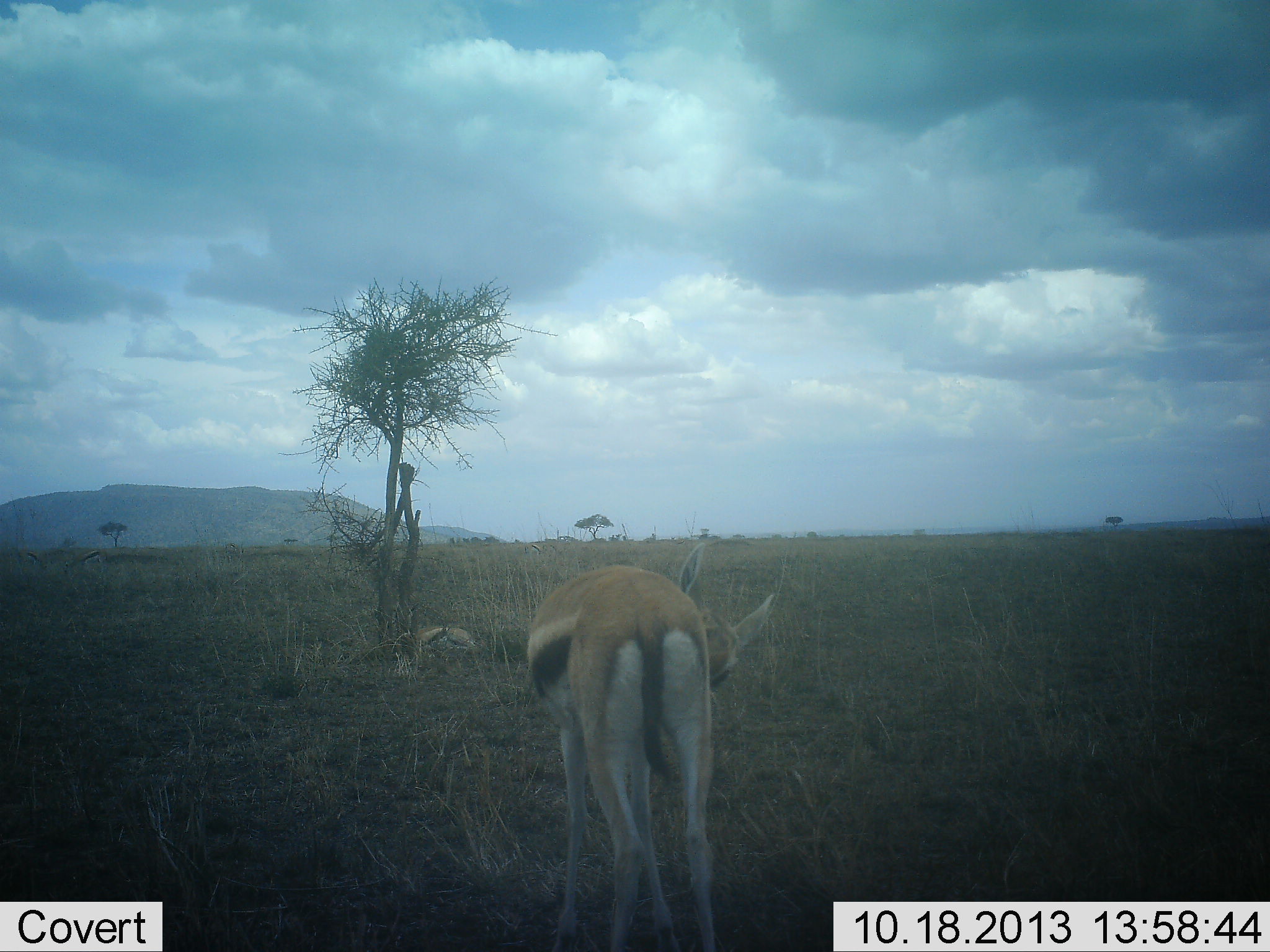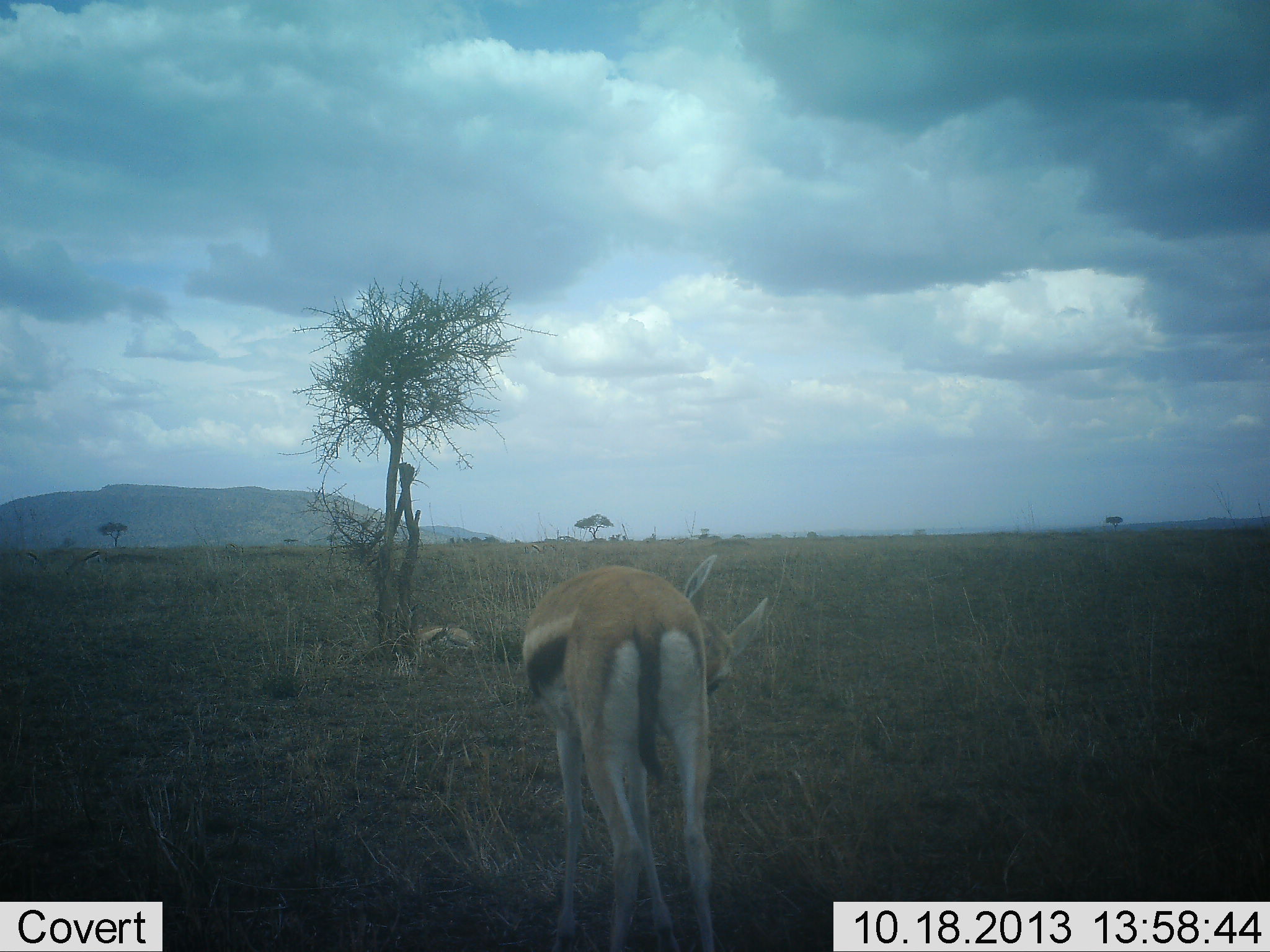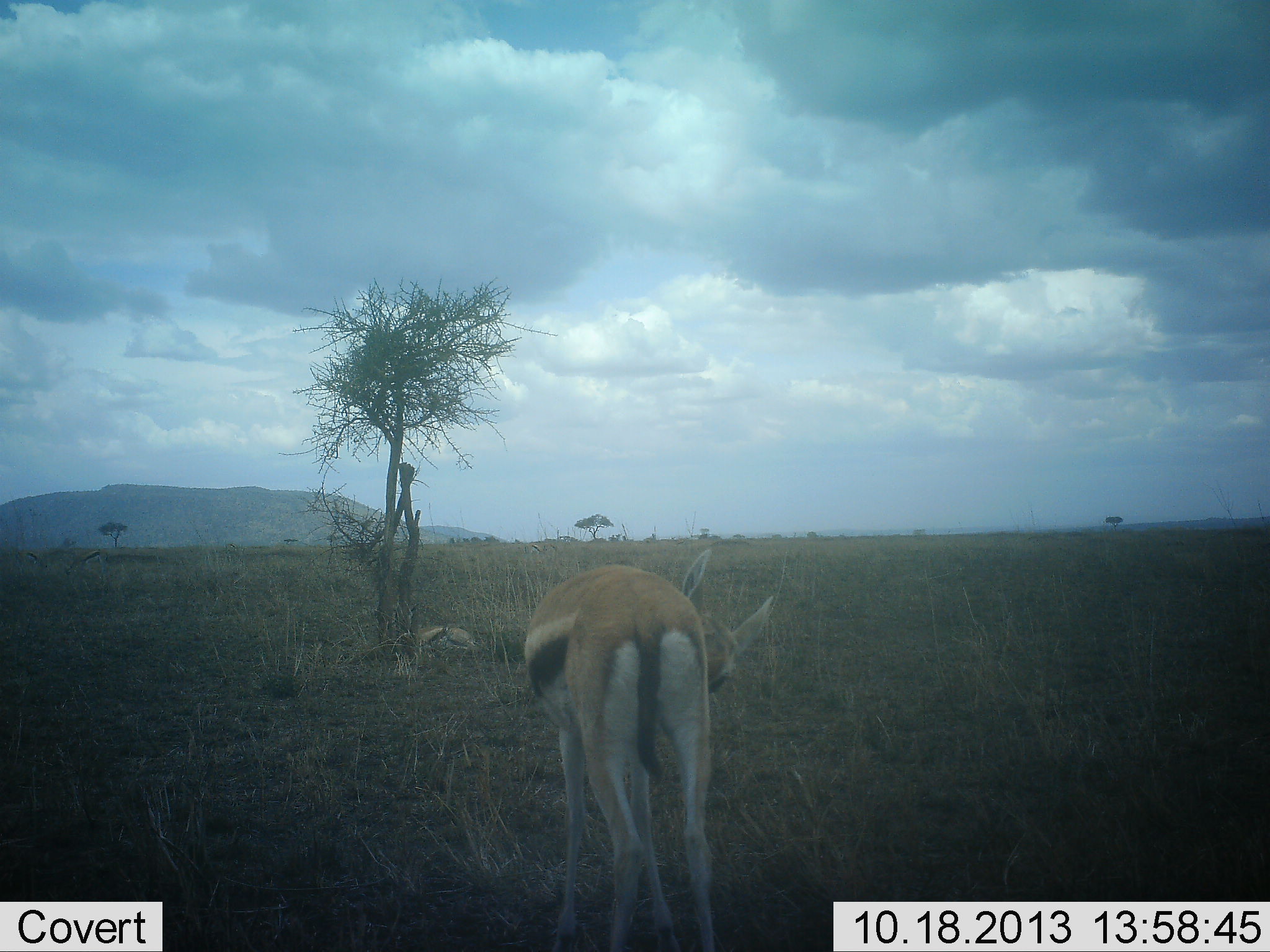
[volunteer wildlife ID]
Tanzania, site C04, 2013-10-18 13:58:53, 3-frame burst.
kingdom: Animalia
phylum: Chordata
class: Mammalia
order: Artiodactyla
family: Bovidae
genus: Eudorcas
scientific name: Eudorcas thomsonii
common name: thomson's gazelle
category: gazellethomsons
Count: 2.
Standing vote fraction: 100%.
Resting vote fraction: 70%.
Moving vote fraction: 0%.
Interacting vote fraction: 10%.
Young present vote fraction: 10%.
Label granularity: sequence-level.